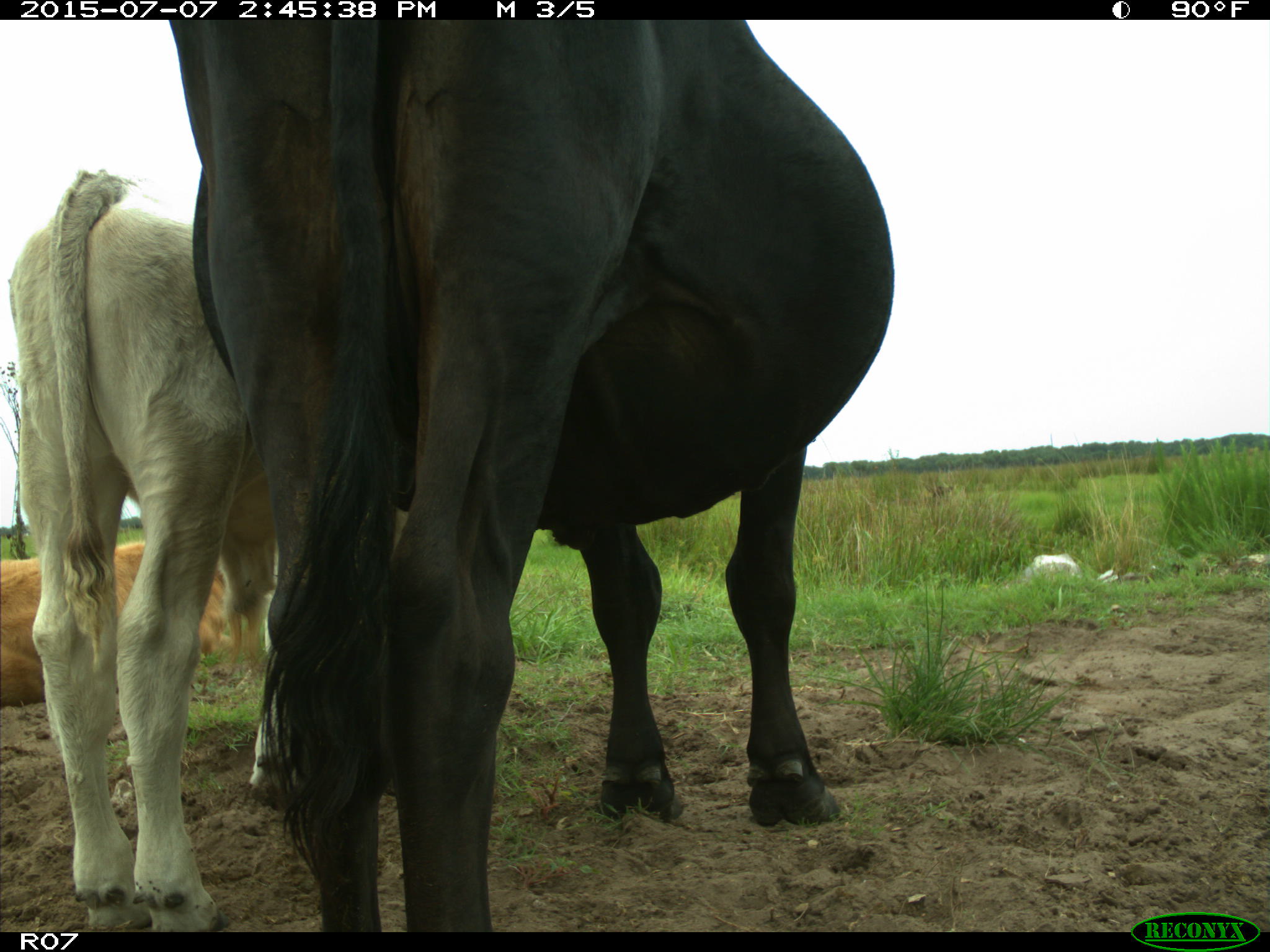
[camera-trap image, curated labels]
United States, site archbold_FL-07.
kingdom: Animalia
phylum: Chordata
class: Mammalia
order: Artiodactyla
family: Bovidae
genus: Bos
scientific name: Bos taurus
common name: domestic cow